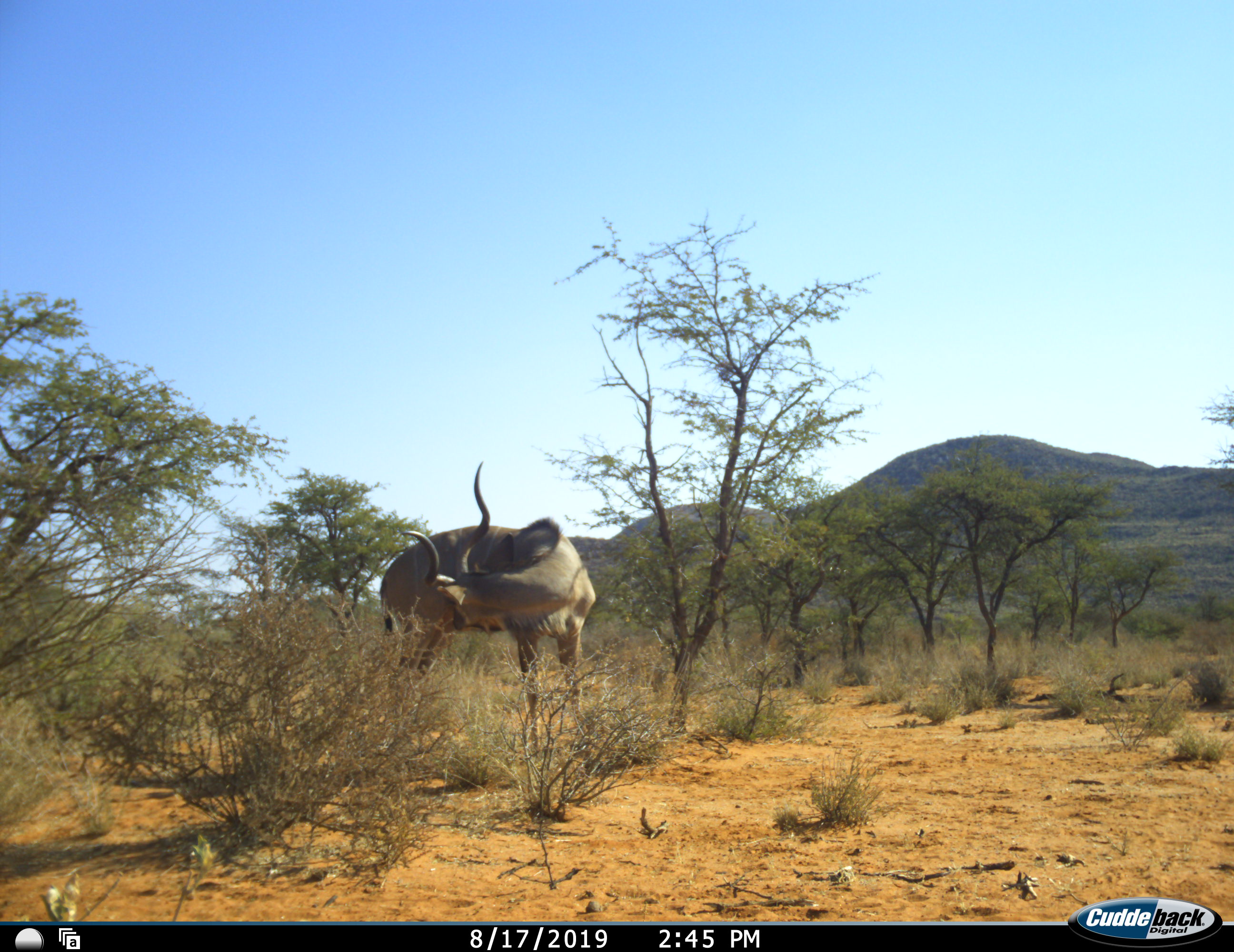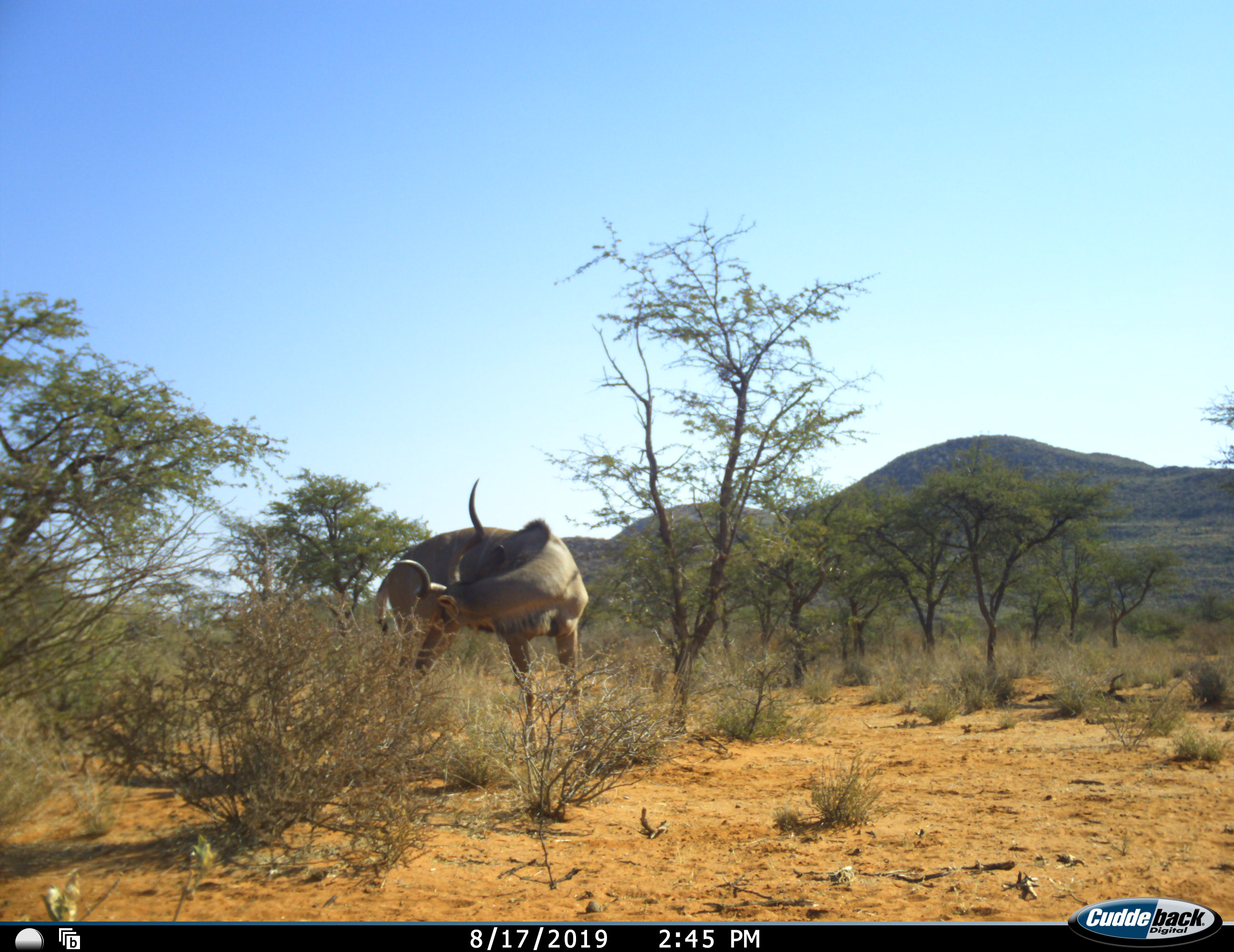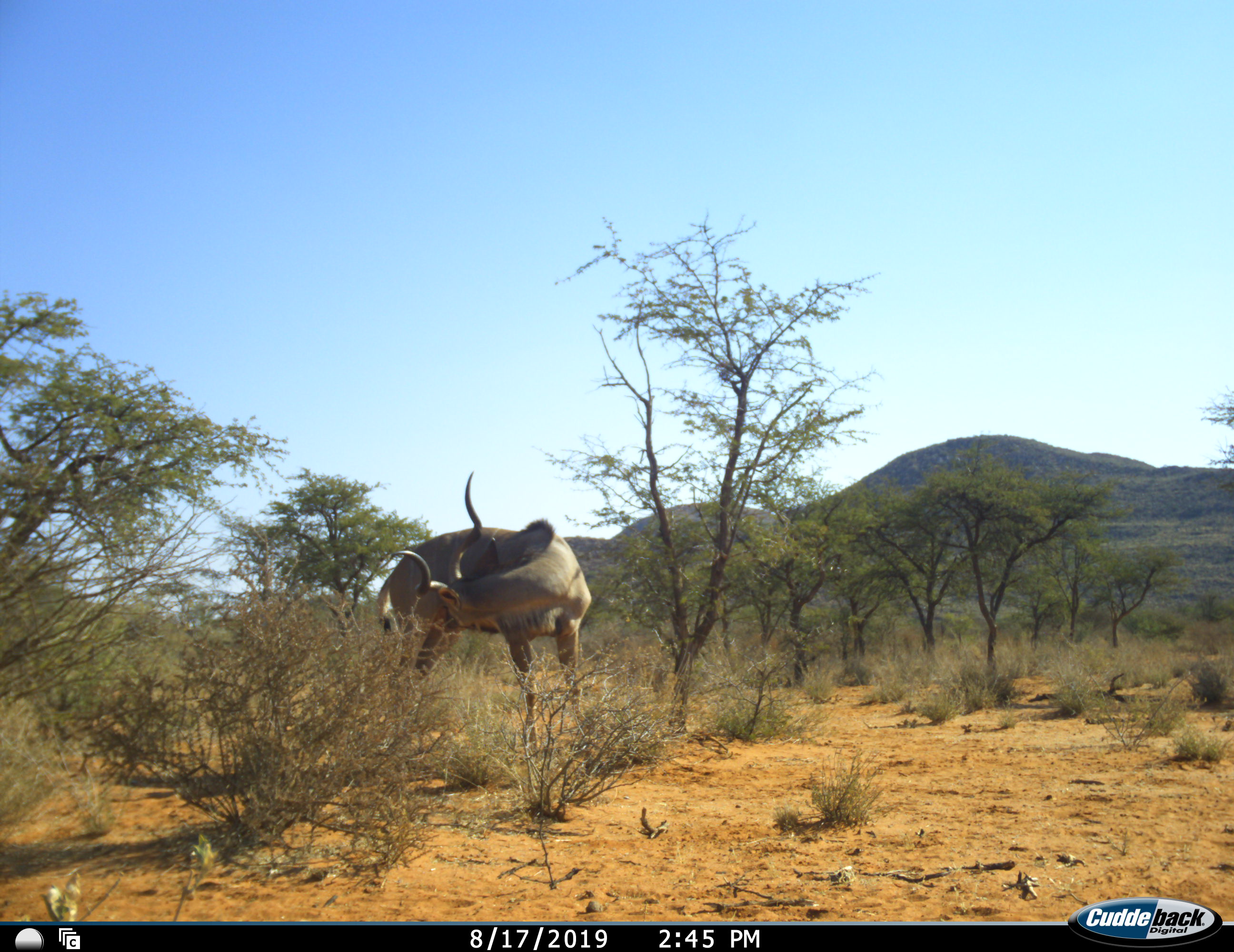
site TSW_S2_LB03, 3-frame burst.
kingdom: Animalia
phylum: Chordata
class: Mammalia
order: Artiodactyla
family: Bovidae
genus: Tragelaphus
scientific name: Tragelaphus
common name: kudu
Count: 1.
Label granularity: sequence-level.